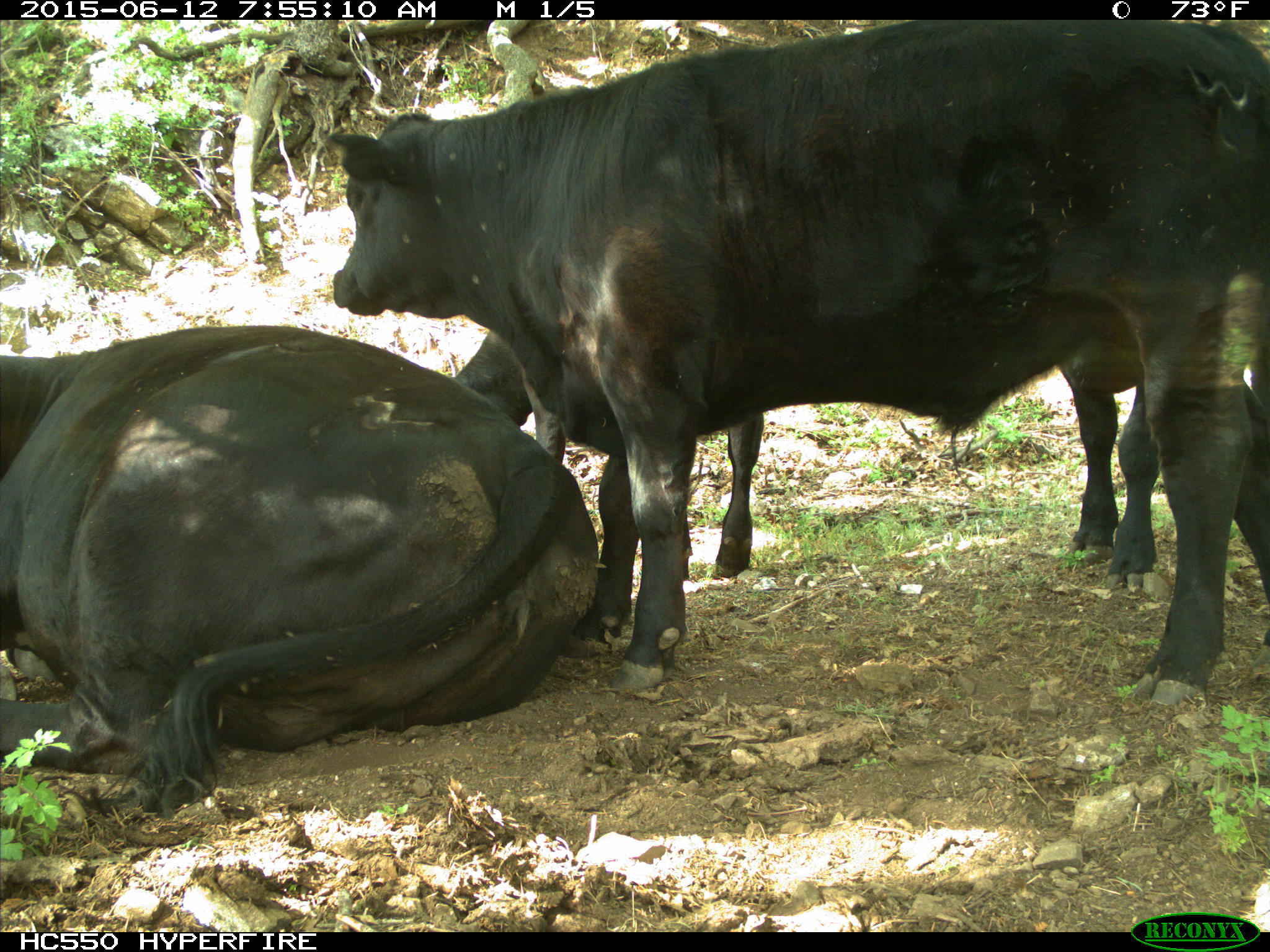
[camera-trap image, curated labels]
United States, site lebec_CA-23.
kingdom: Animalia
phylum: Chordata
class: Mammalia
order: Artiodactyla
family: Bovidae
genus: Bos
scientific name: Bos taurus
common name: domestic cow